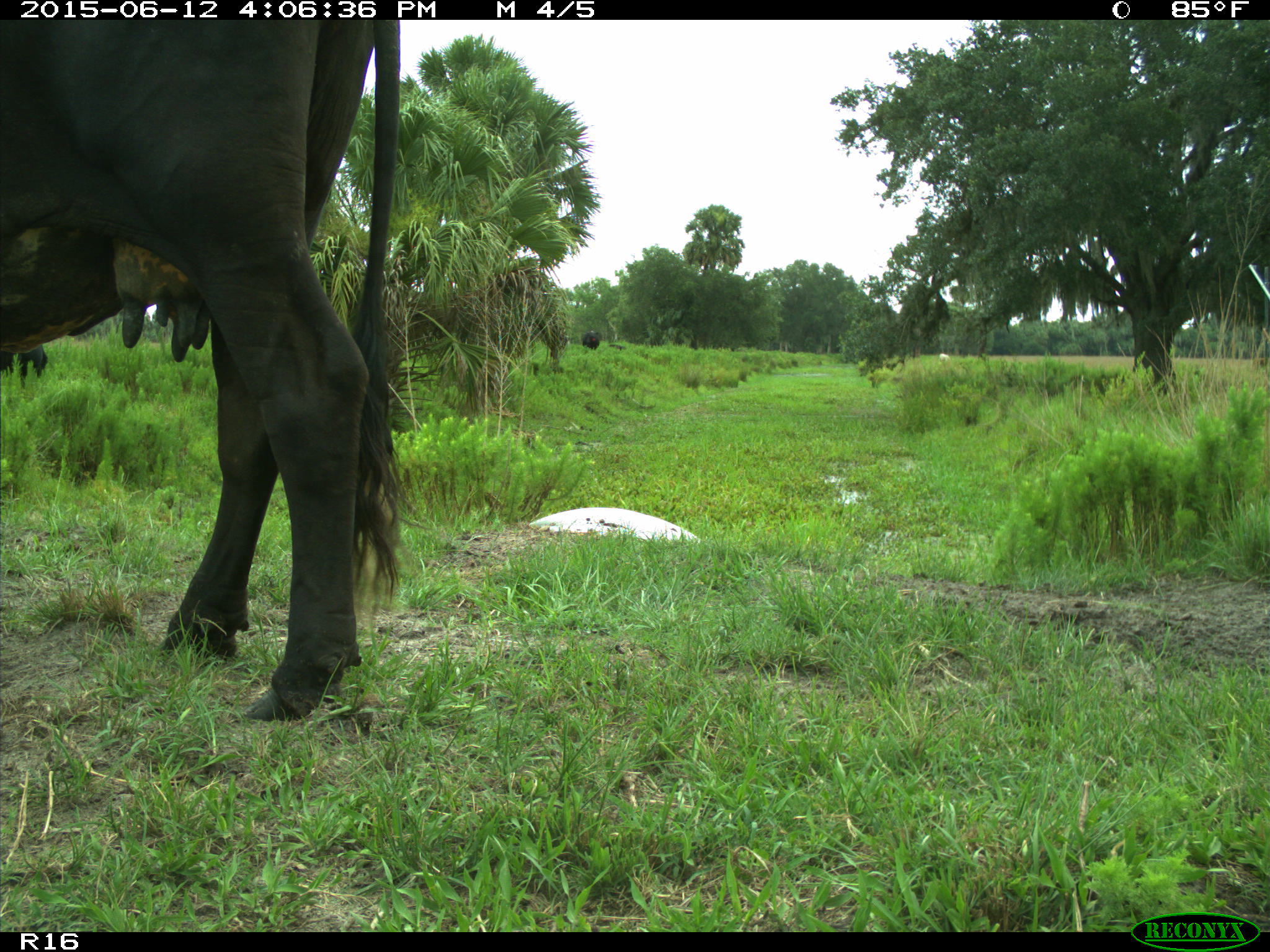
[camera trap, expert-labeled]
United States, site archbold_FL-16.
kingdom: Animalia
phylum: Chordata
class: Mammalia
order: Artiodactyla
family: Bovidae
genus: Bos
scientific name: Bos taurus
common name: domestic cow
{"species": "Bos taurus (domestic cow)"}